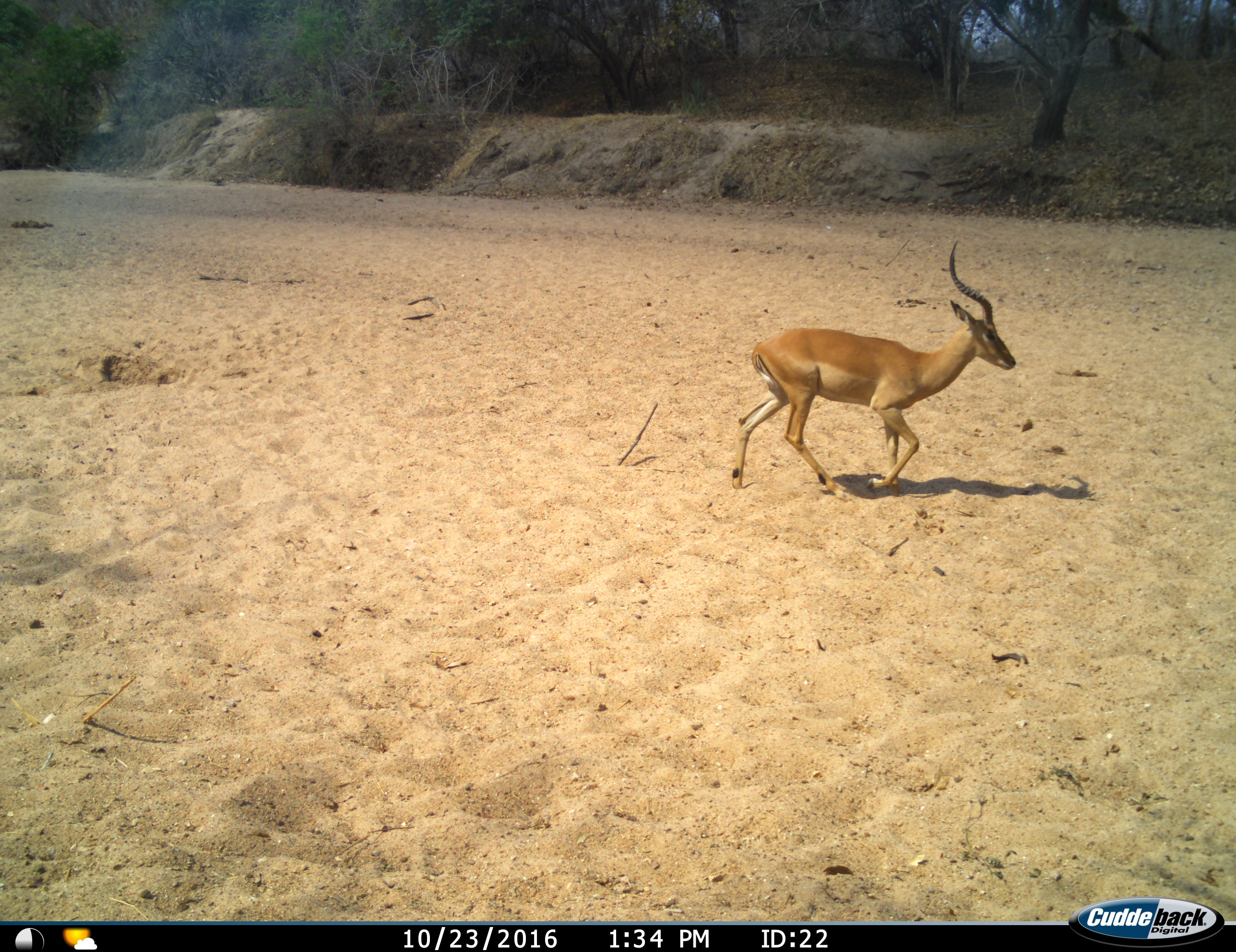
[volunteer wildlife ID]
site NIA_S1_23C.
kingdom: Animalia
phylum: Chordata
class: Mammalia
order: Artiodactyla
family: Bovidae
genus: Aepyceros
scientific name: Aepyceros melampus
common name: impala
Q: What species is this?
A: Impala (Aepyceros melampus).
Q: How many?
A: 1.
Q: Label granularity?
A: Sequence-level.